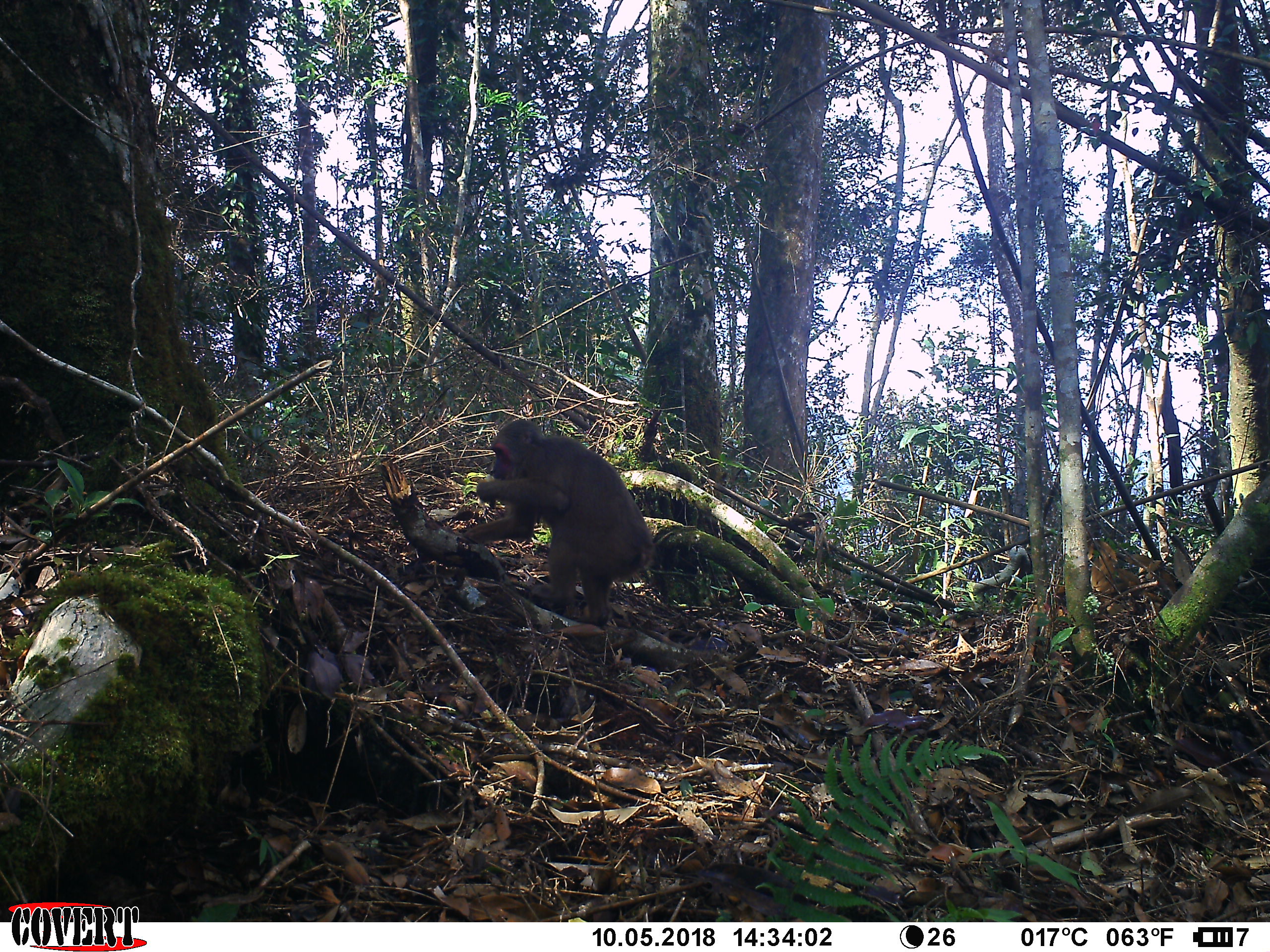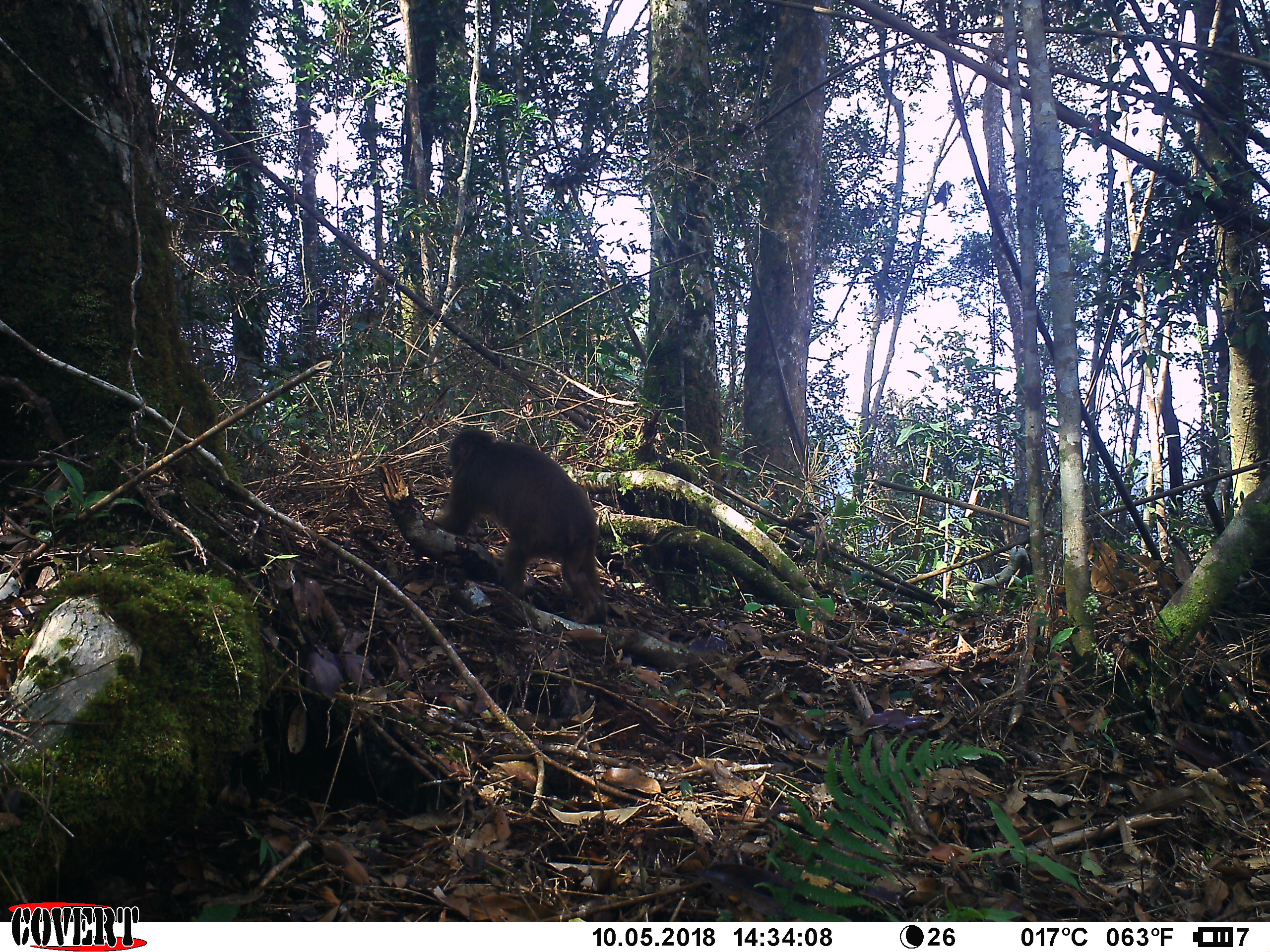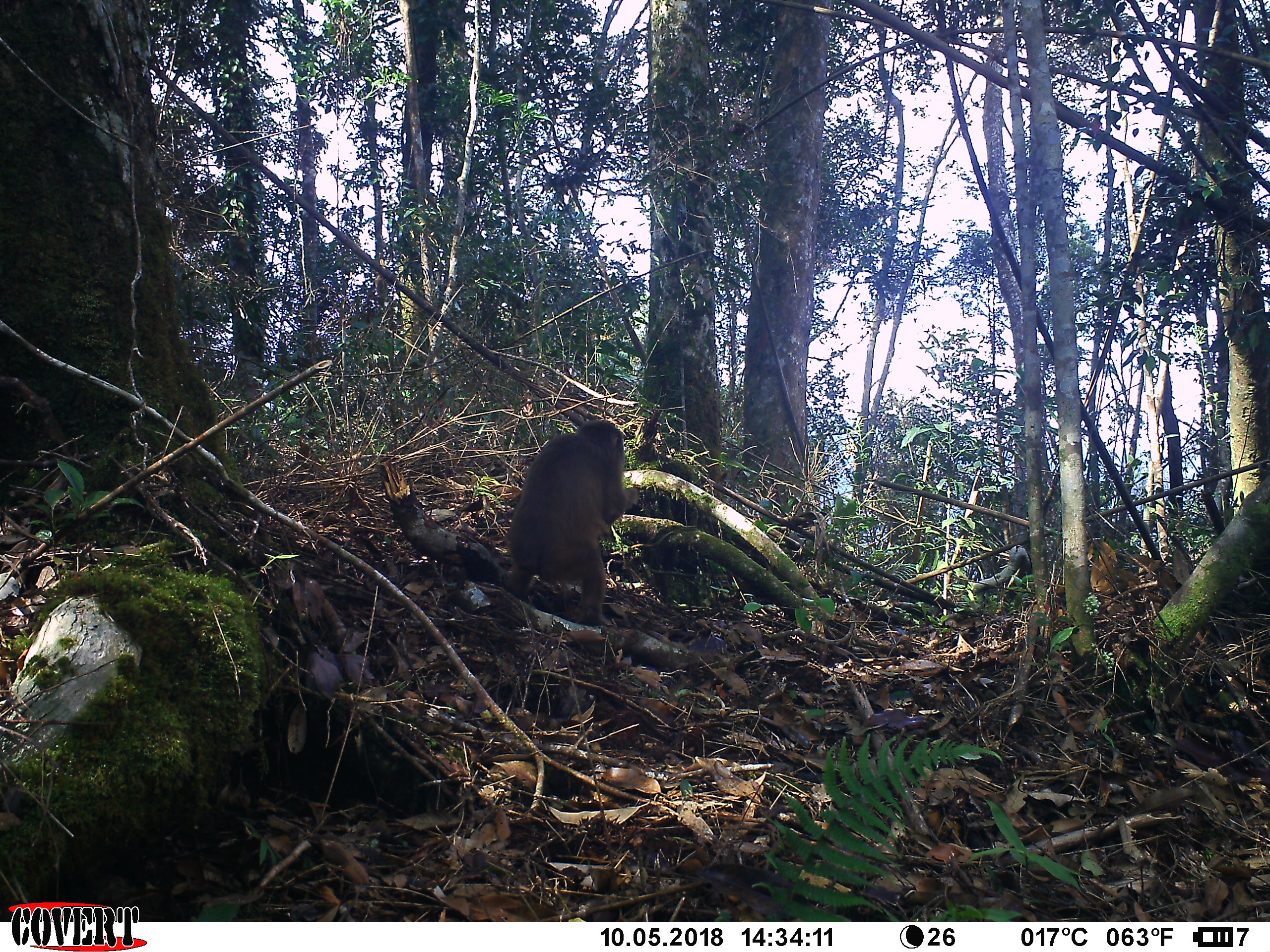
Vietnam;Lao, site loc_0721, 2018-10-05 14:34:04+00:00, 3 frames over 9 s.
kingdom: Animalia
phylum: Chordata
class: Mammalia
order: Primates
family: Cercopithecidae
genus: Macaca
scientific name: Macaca arctoides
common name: stump-tailed macaque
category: stump tailed macaque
Stump tailed macaque (stump-tailed macaque) (Macaca arctoides). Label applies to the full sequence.